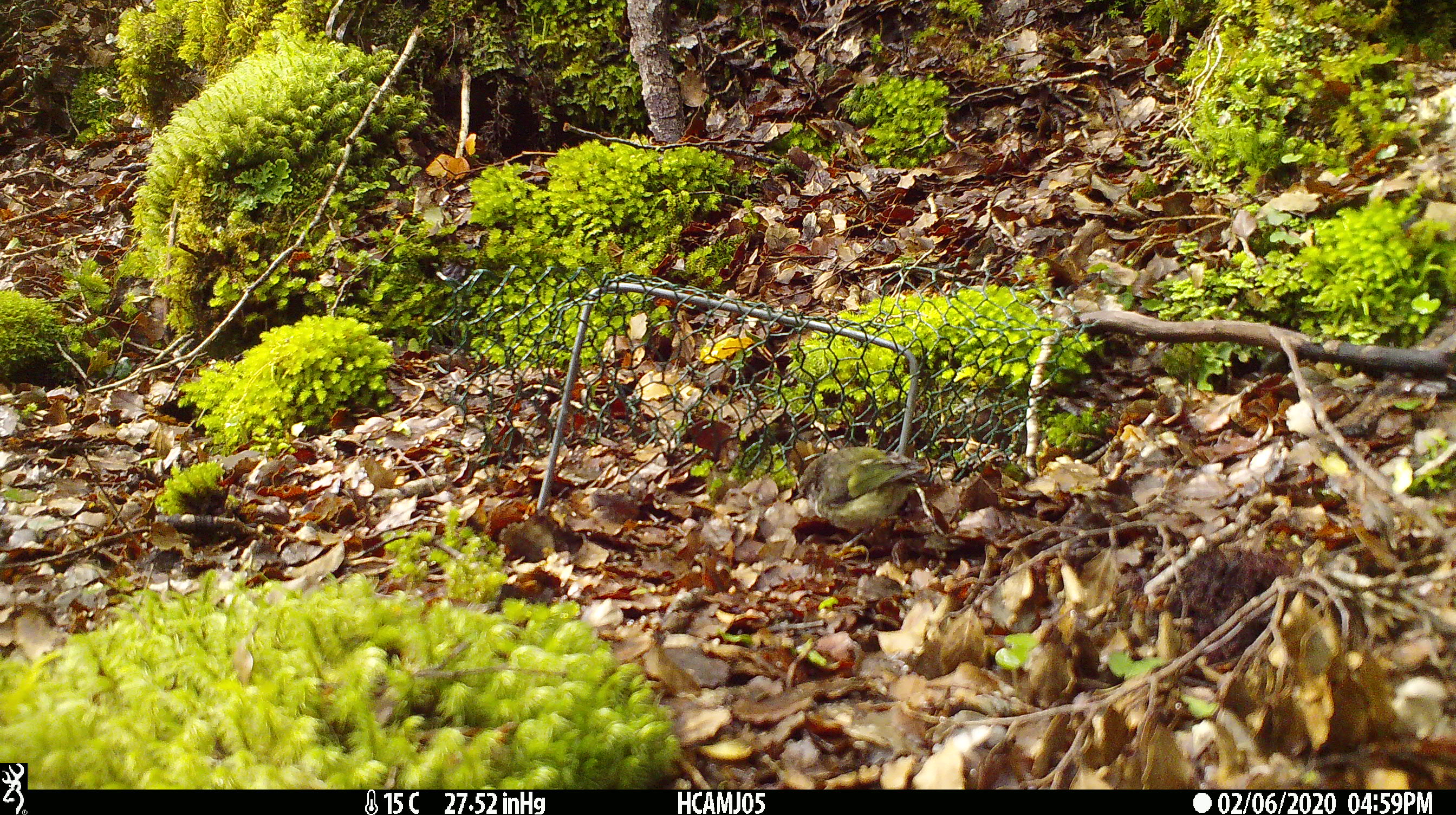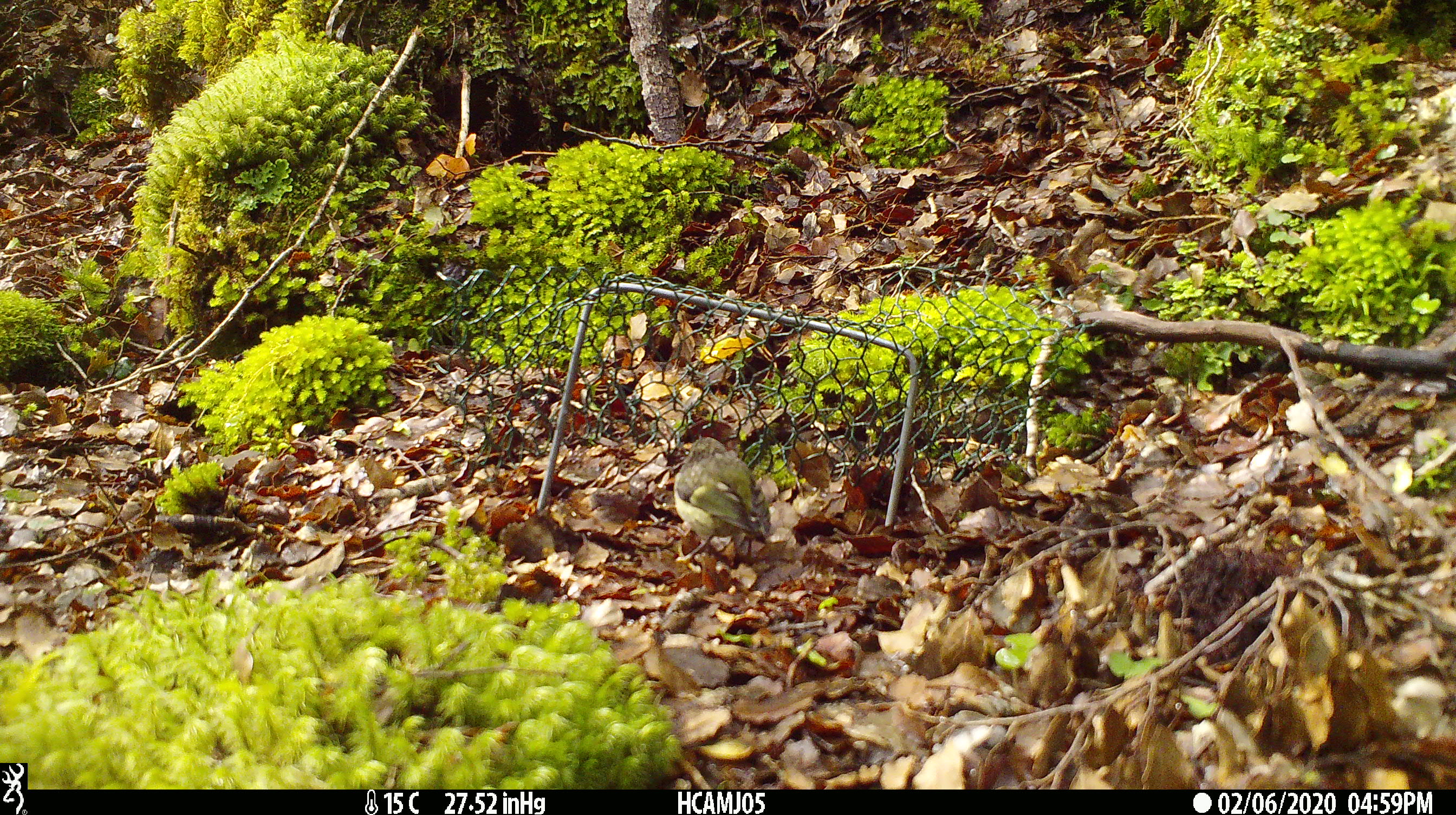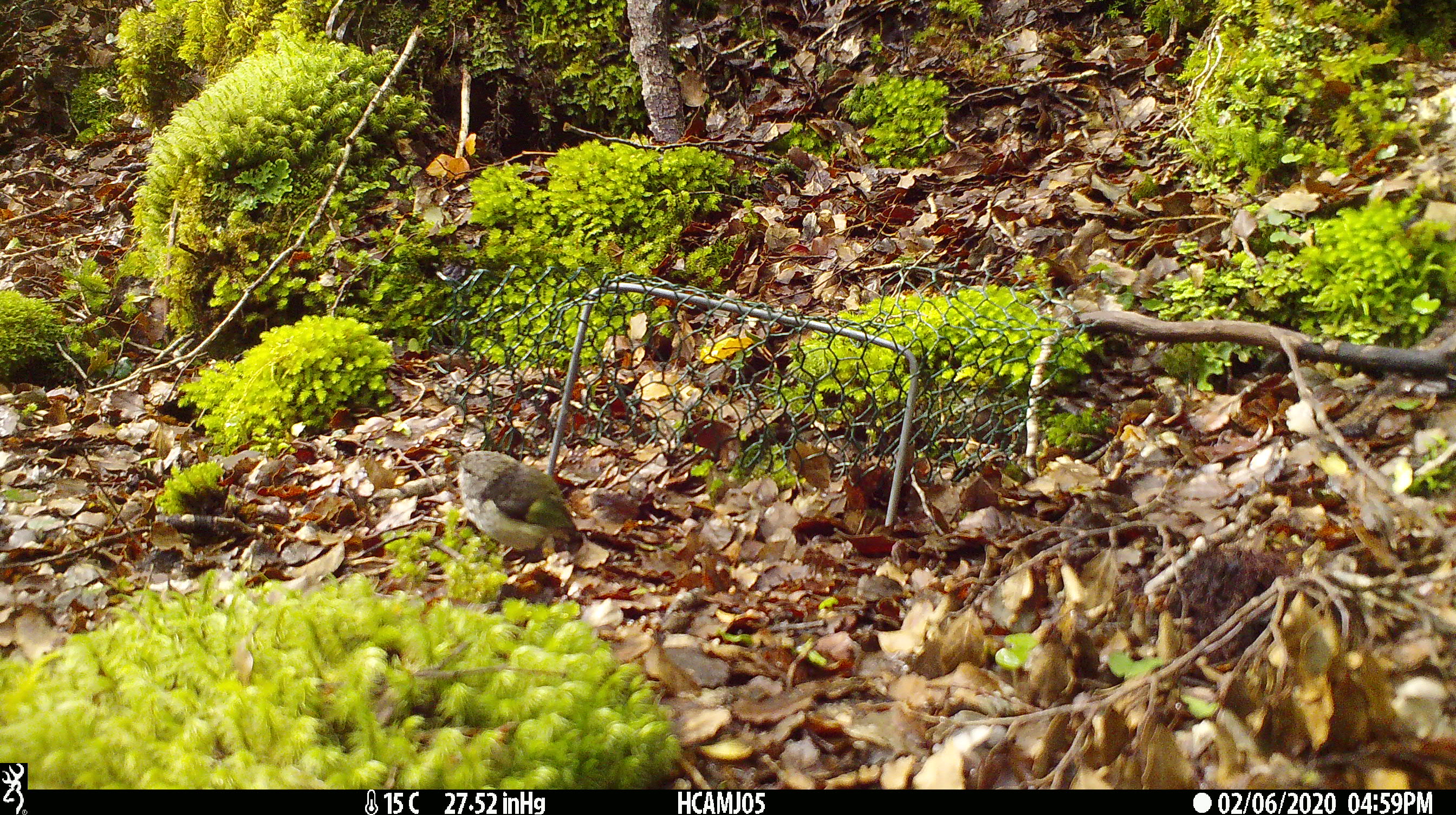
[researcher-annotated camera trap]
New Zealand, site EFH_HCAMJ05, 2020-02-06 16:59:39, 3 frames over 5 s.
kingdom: Animalia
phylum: Chordata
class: Aves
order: Passeriformes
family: Acanthisittidae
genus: Acanthisitta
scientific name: Acanthisitta chloris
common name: rifleman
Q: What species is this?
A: Rifleman (Acanthisitta chloris).